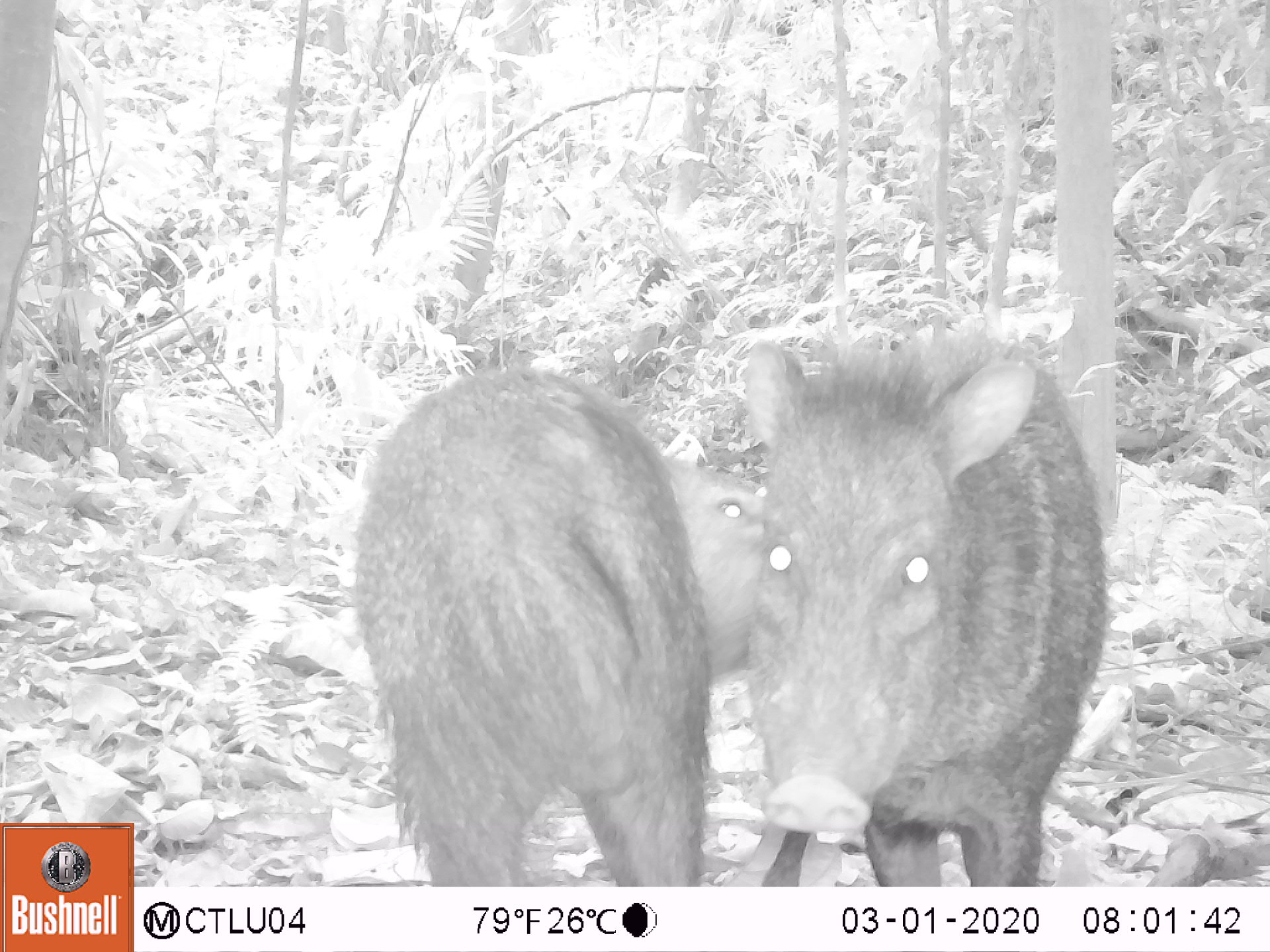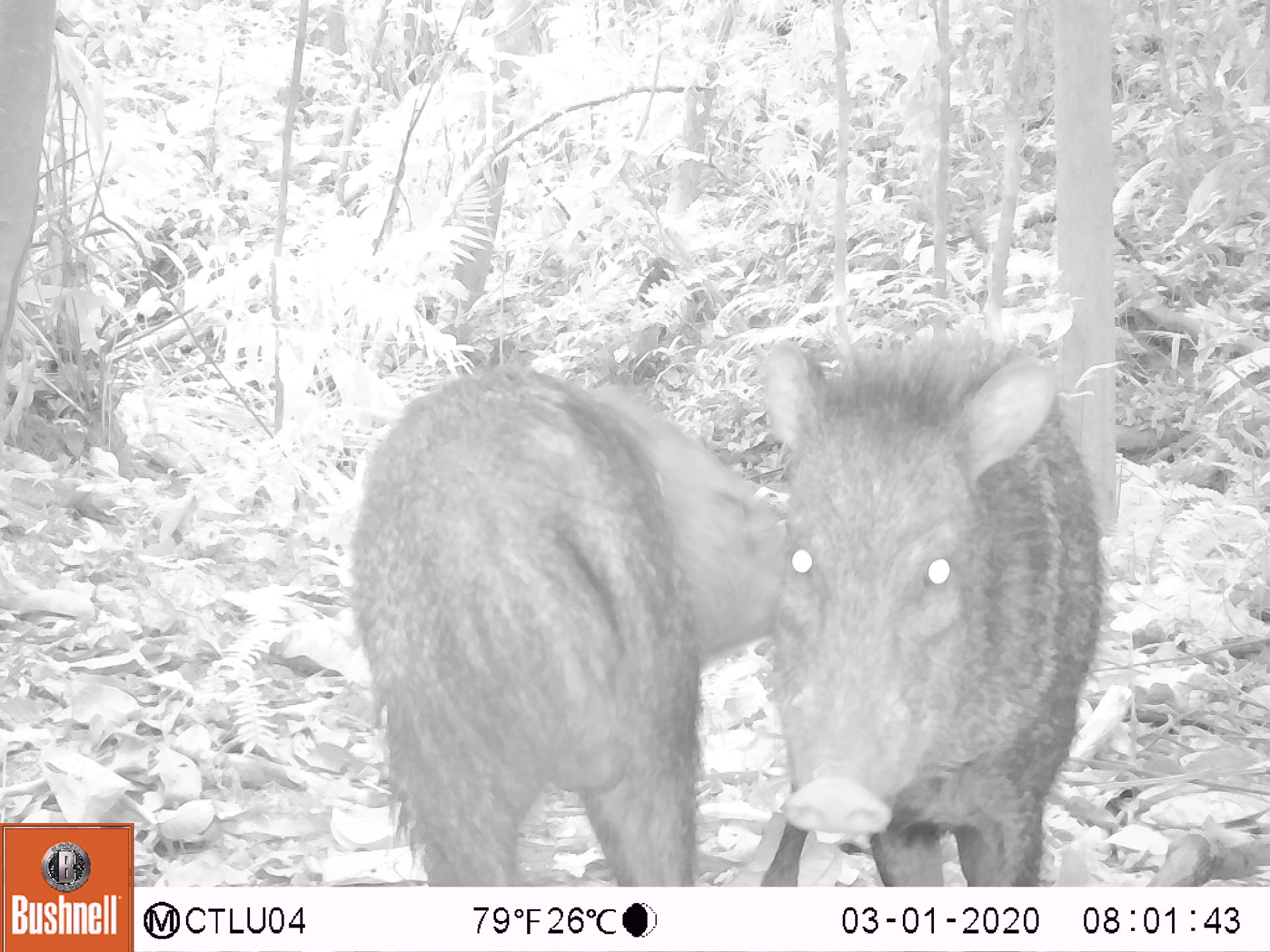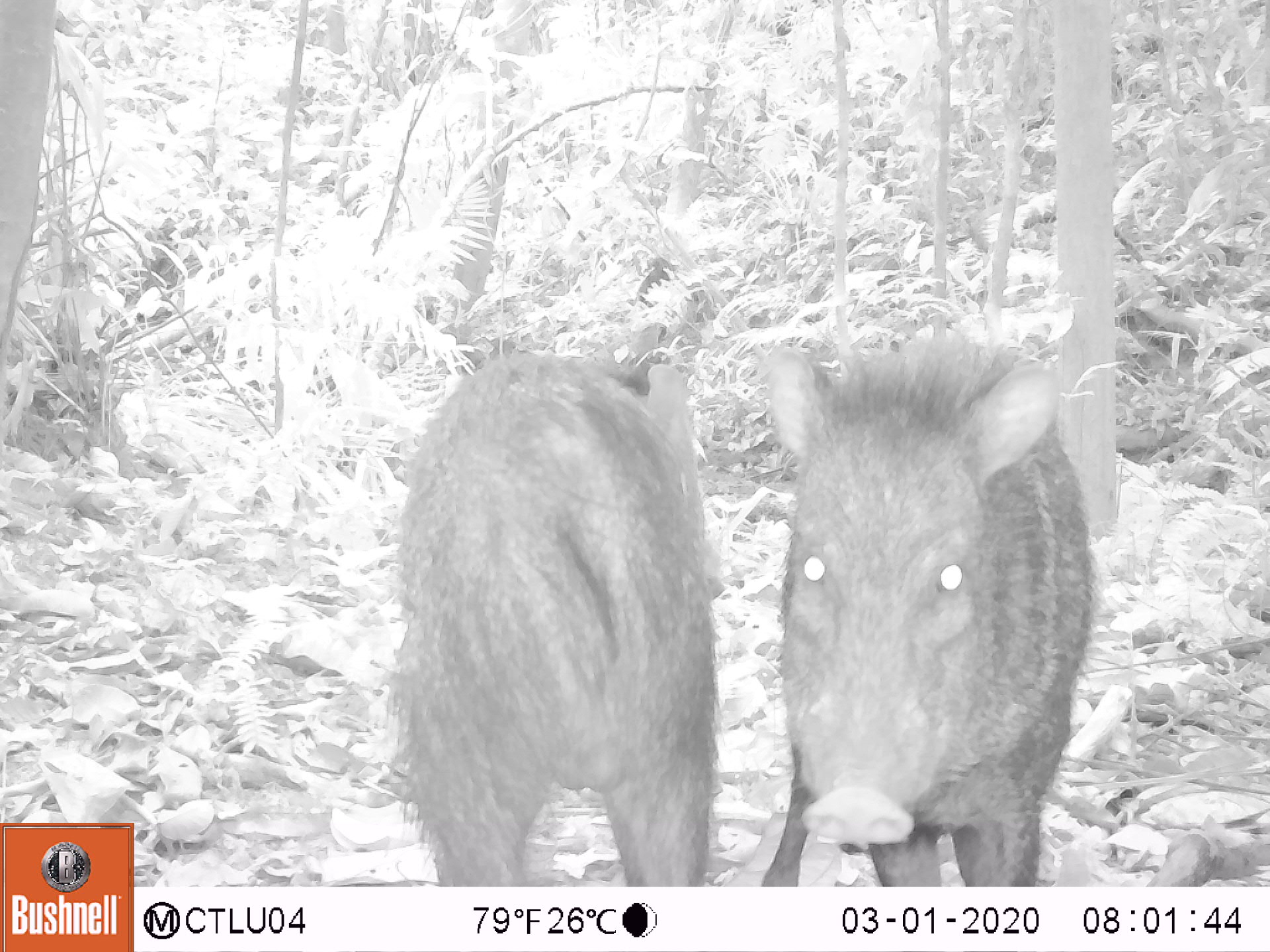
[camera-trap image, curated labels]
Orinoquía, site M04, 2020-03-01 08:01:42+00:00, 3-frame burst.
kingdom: Animalia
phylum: Chordata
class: Mammalia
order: Artiodactyla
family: Tayassuidae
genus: Pecari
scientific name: Pecari tajacu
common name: collared peccary